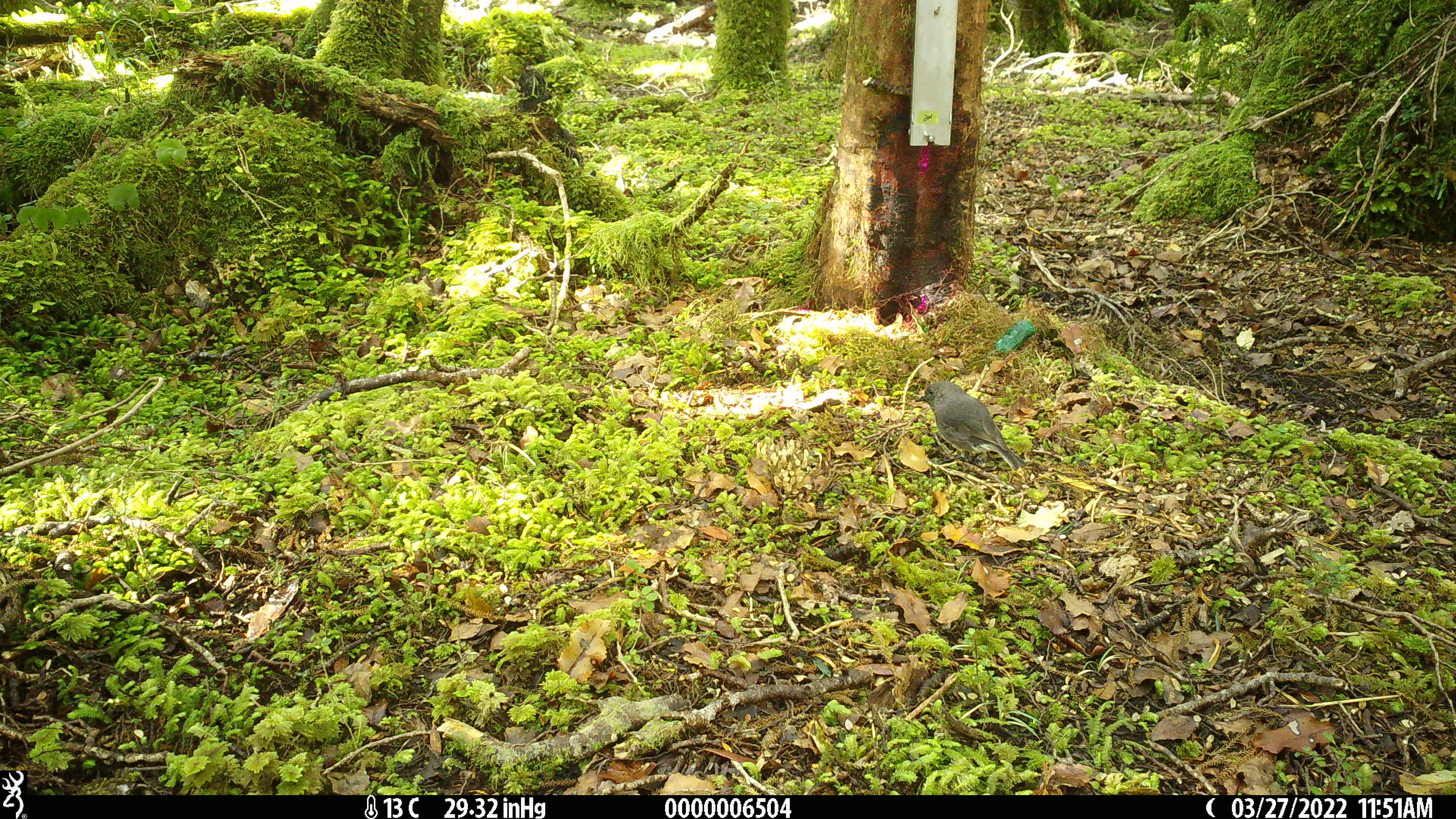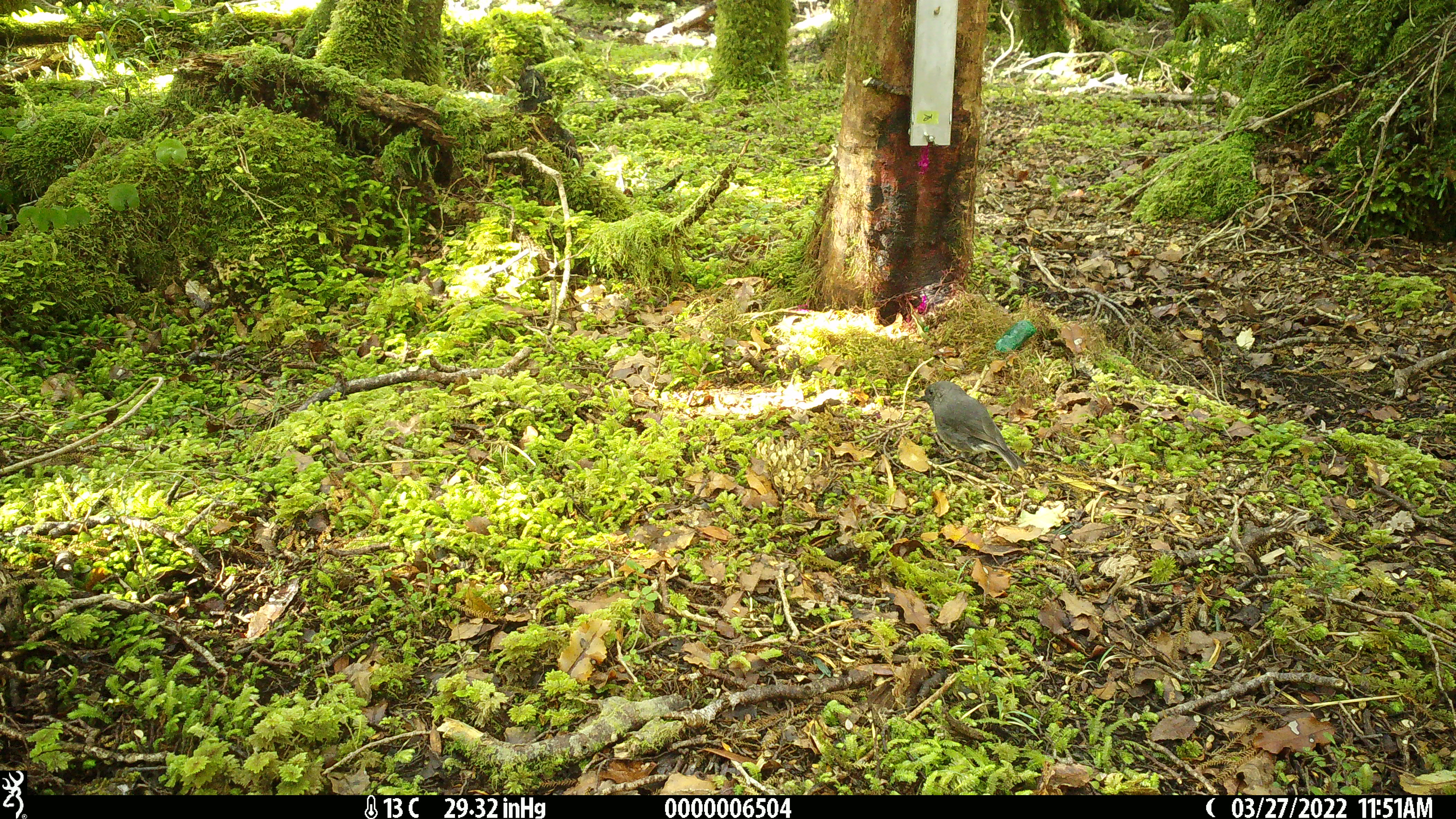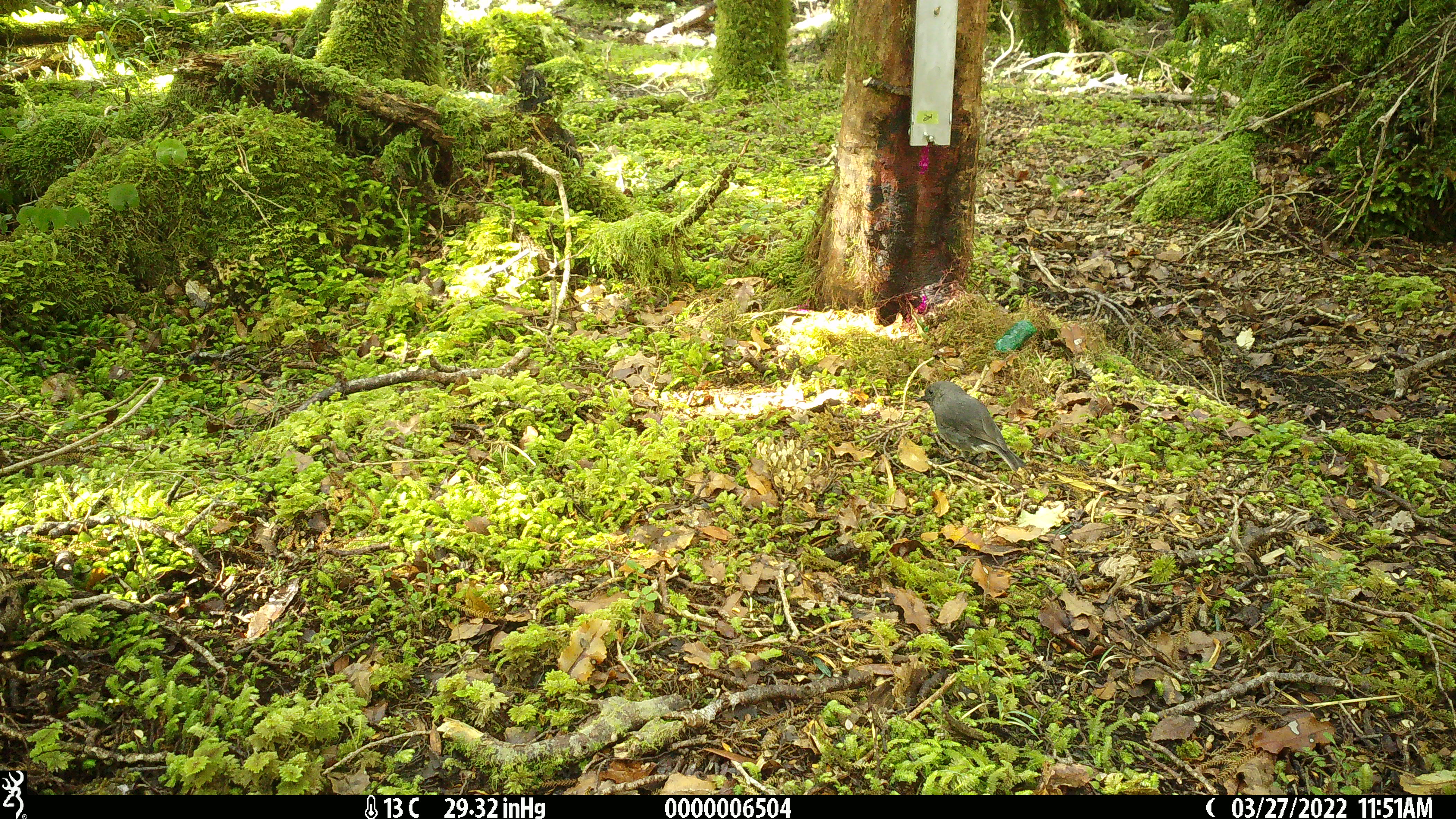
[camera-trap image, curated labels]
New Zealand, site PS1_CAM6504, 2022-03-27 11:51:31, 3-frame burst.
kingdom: Animalia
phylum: Chordata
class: Aves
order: Passeriformes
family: Petroicidae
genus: Petroica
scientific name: Petroica australis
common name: new zealand robin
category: robin